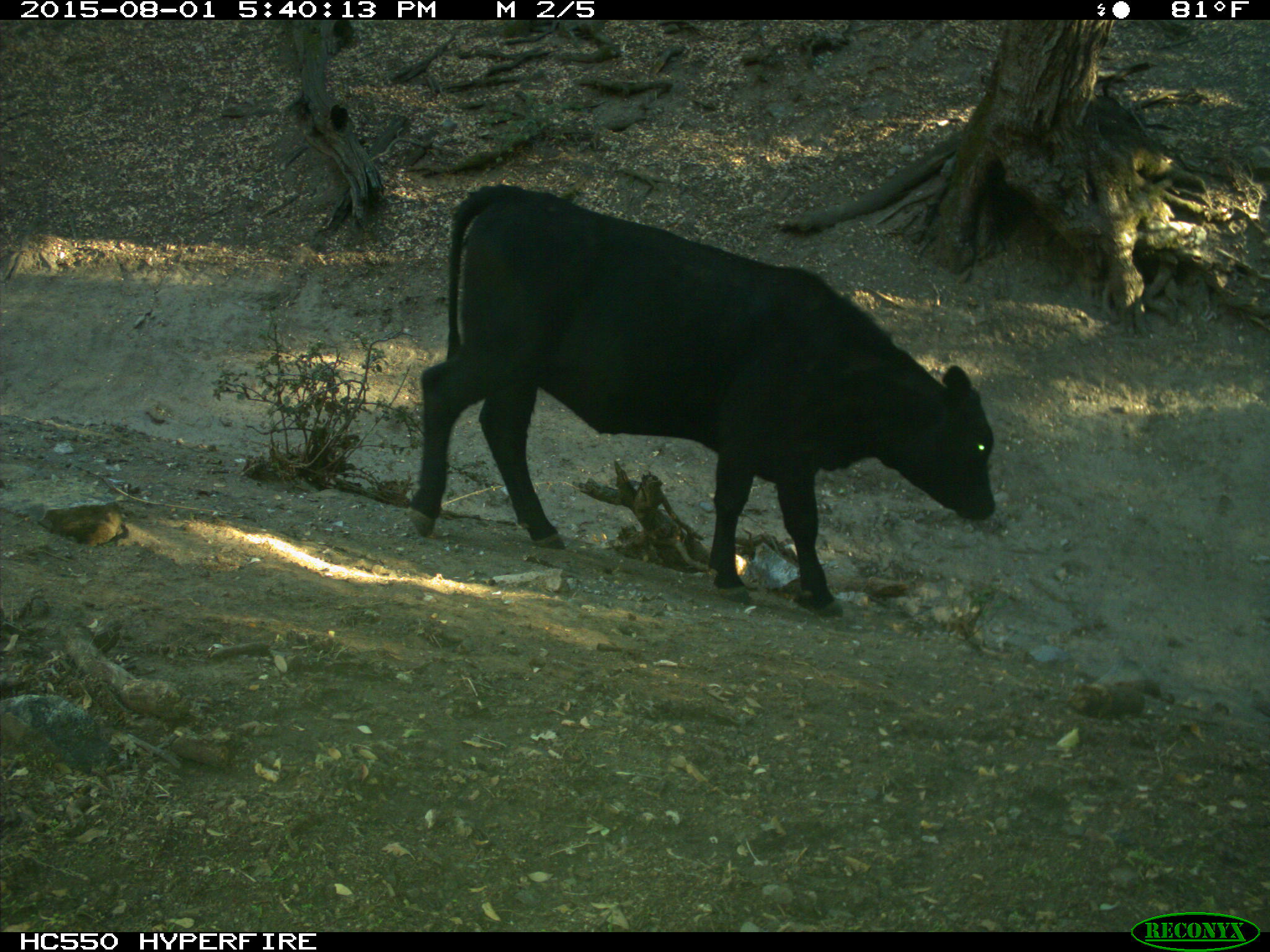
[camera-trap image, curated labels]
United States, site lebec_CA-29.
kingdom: Animalia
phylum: Chordata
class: Mammalia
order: Artiodactyla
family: Bovidae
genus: Bos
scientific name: Bos taurus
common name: domestic cow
Bos taurus (domestic cow).